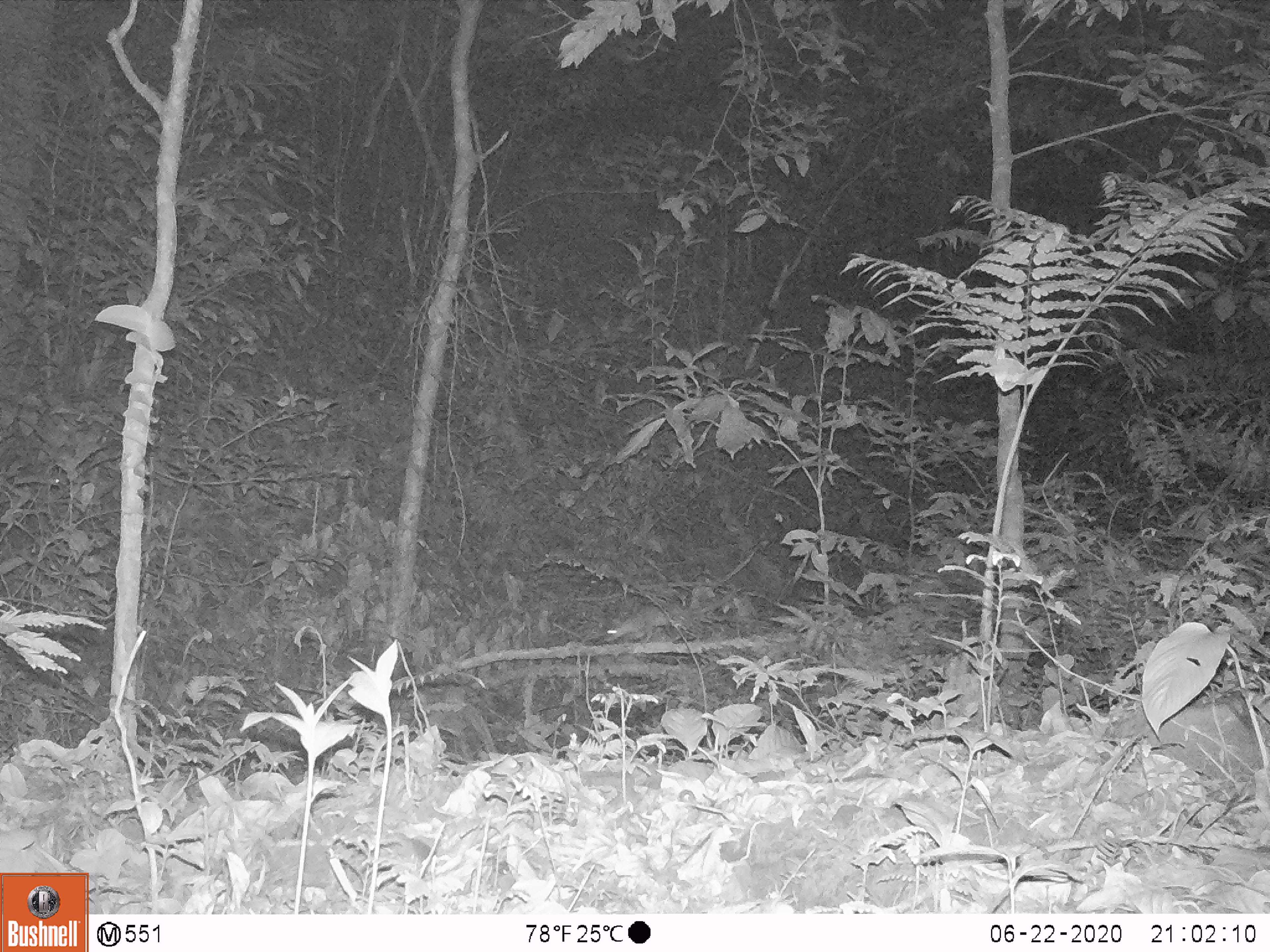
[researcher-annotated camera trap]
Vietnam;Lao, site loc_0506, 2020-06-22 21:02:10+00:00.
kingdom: Animalia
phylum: Chordata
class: Mammalia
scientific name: Mammalia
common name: mammal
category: unidentified small mammal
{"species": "unidentified small mammal (mammal) (Mammalia)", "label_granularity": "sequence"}